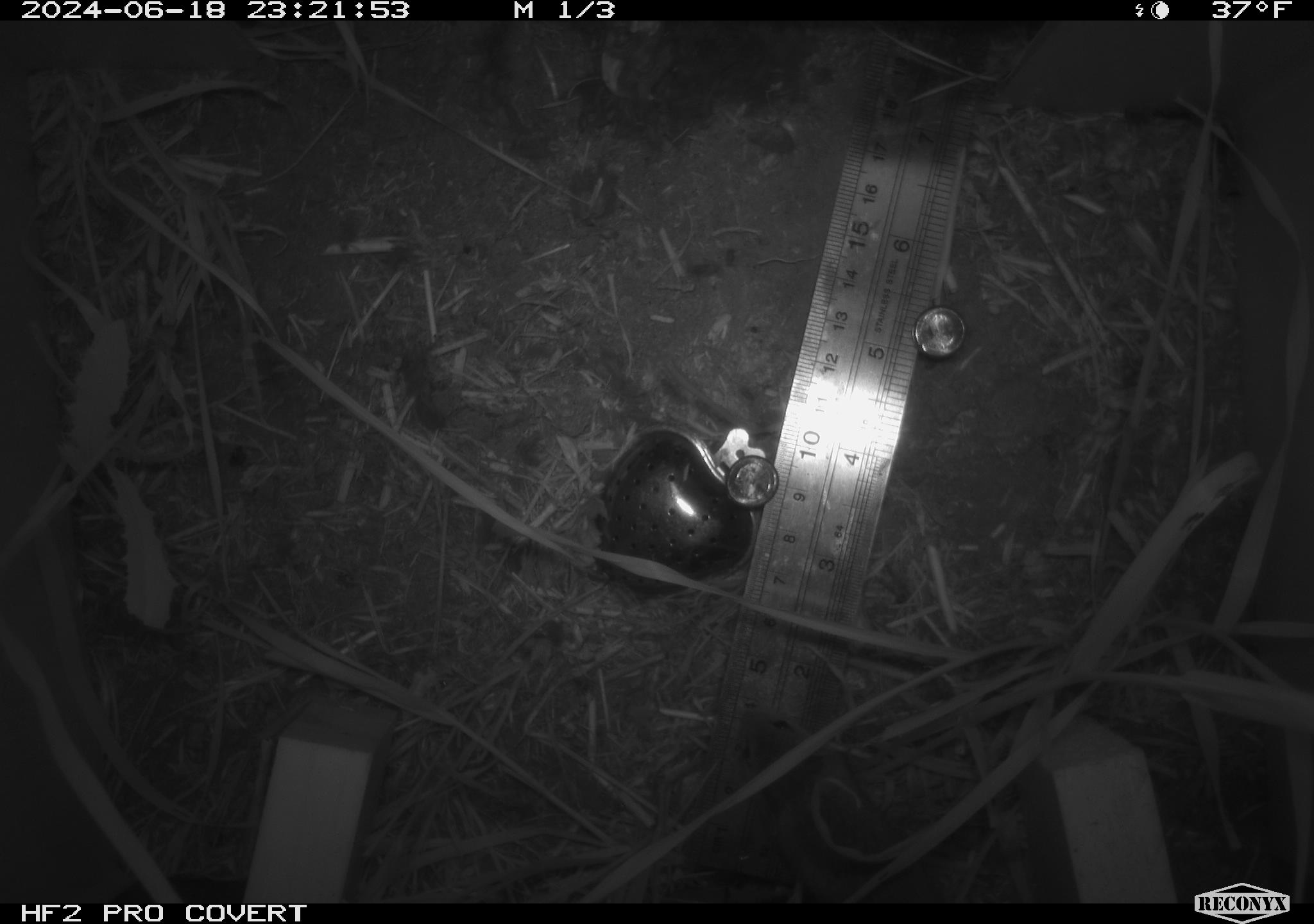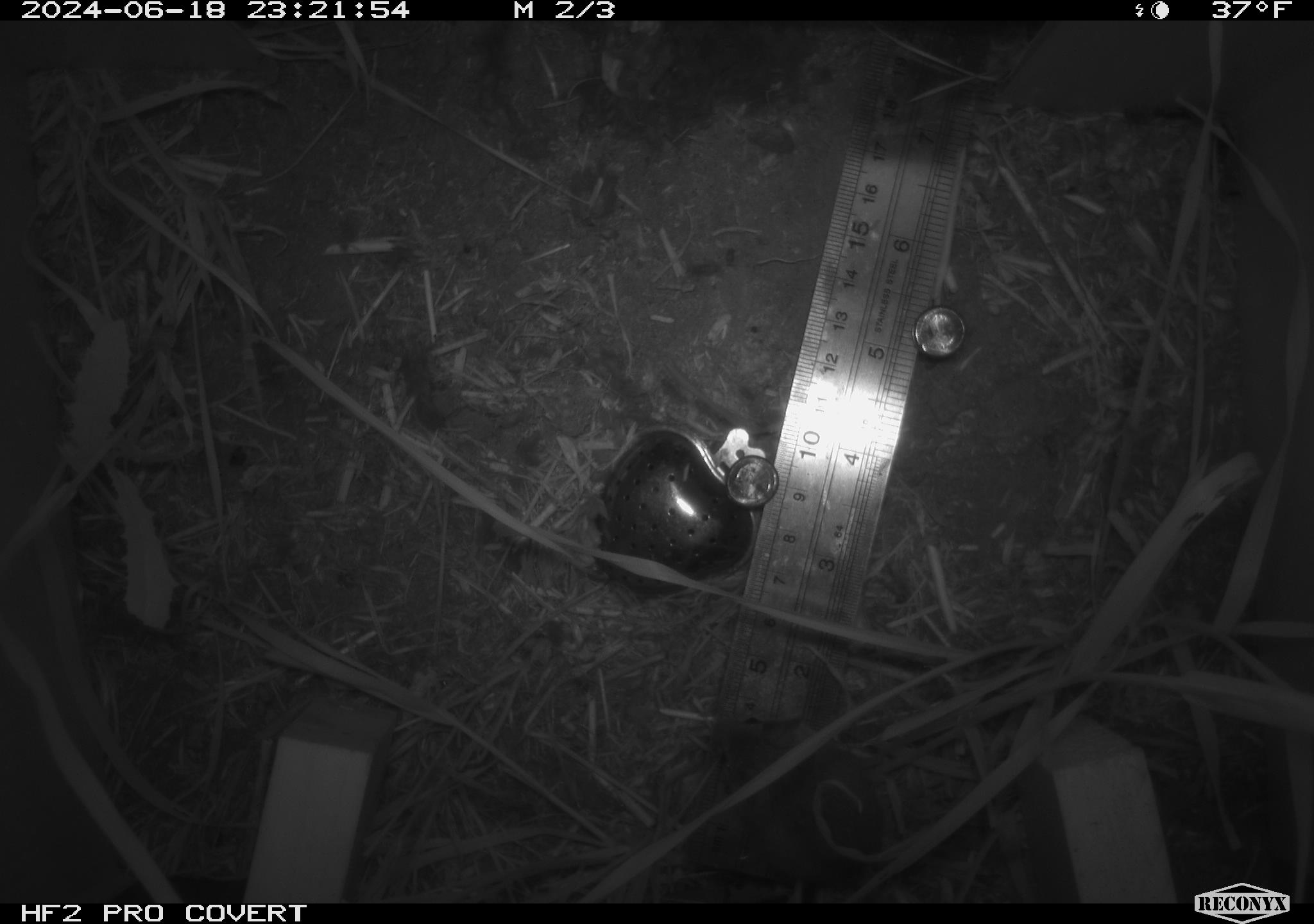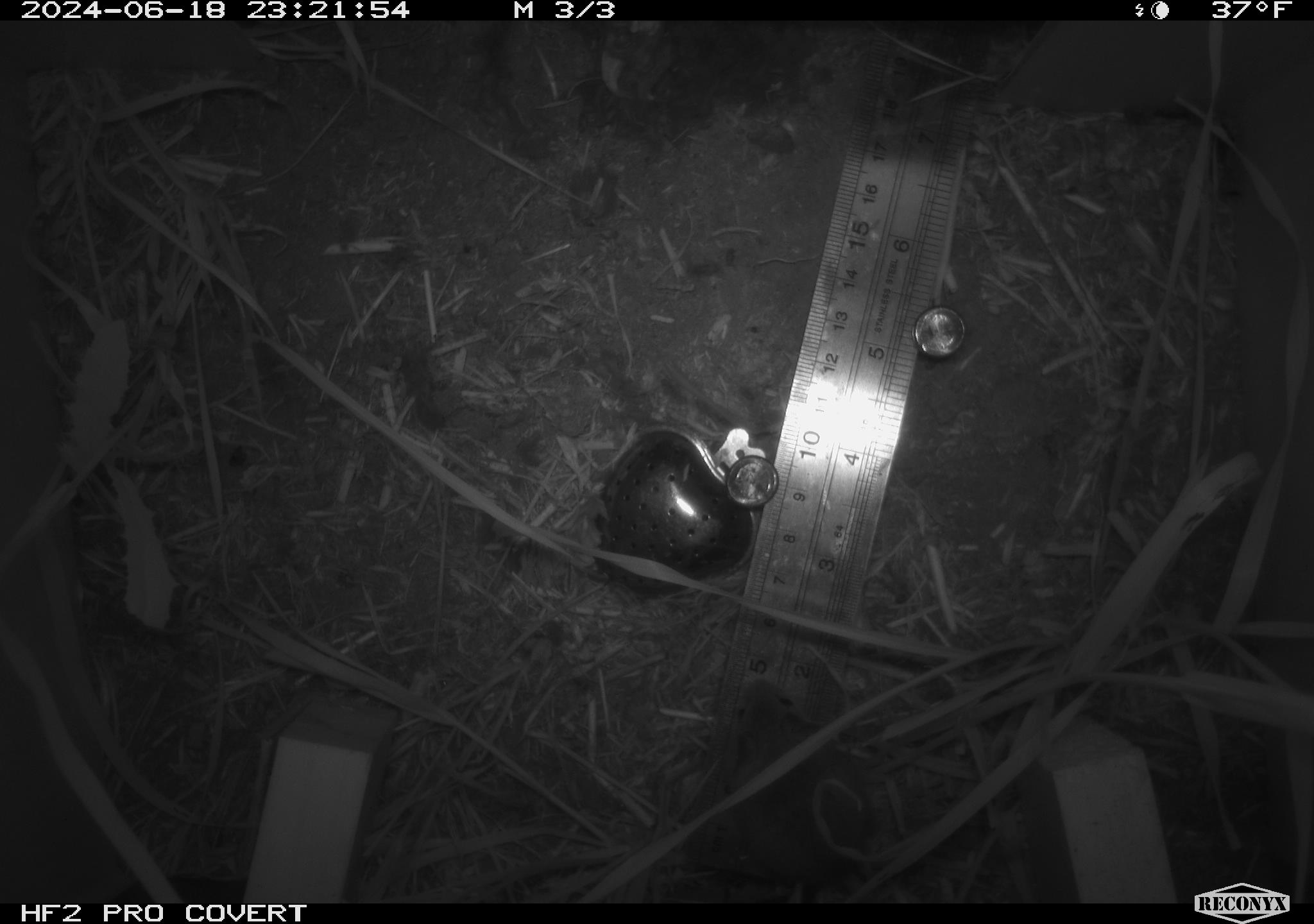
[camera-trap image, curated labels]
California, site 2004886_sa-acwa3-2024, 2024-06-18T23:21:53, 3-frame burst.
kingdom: Animalia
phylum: Chordata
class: Mammalia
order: Rodentia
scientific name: Rodentia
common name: mouse species